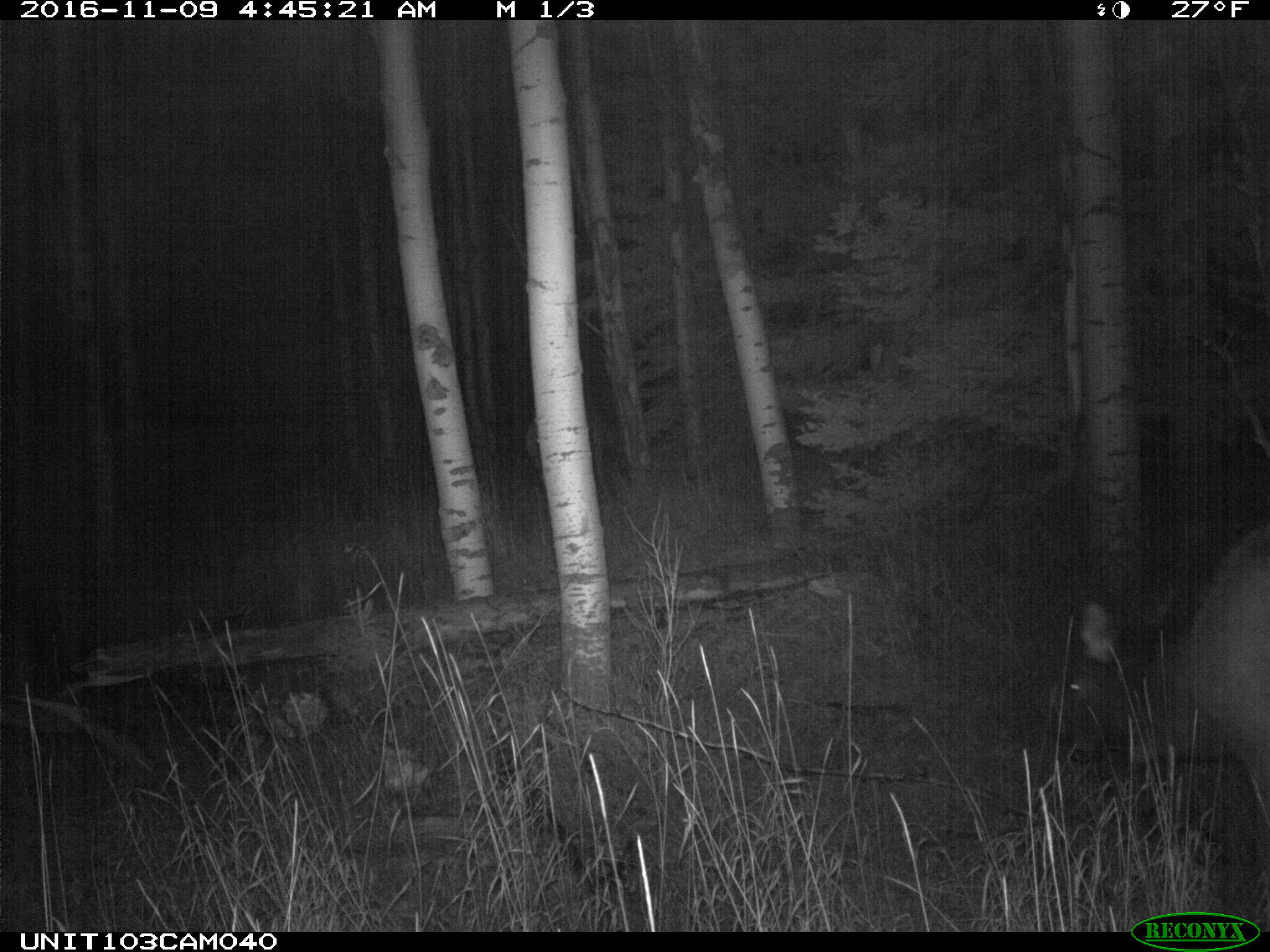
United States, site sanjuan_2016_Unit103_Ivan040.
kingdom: Animalia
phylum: Chordata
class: Mammalia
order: Artiodactyla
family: Cervidae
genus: Cervus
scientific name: Cervus elaphus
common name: red deer